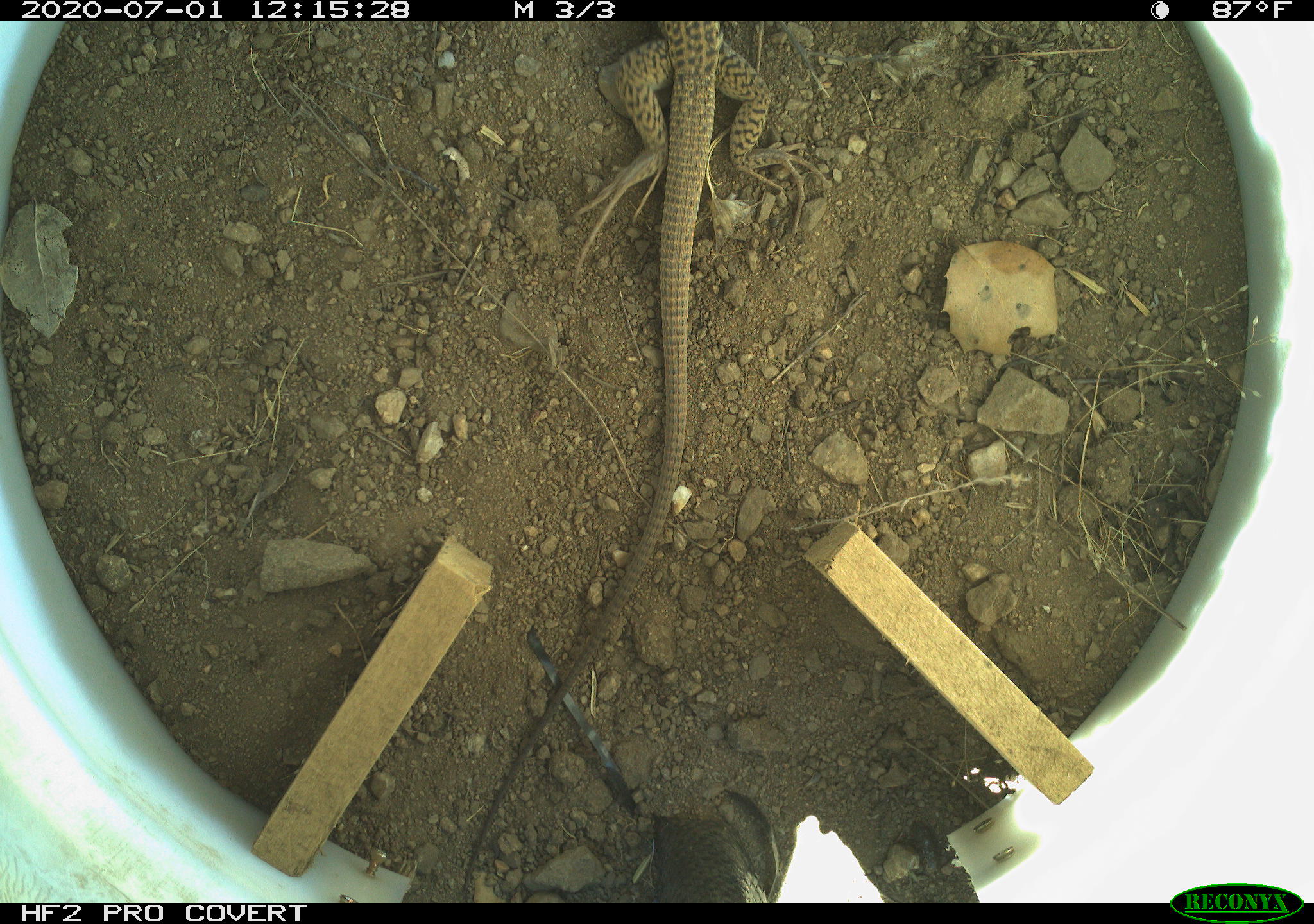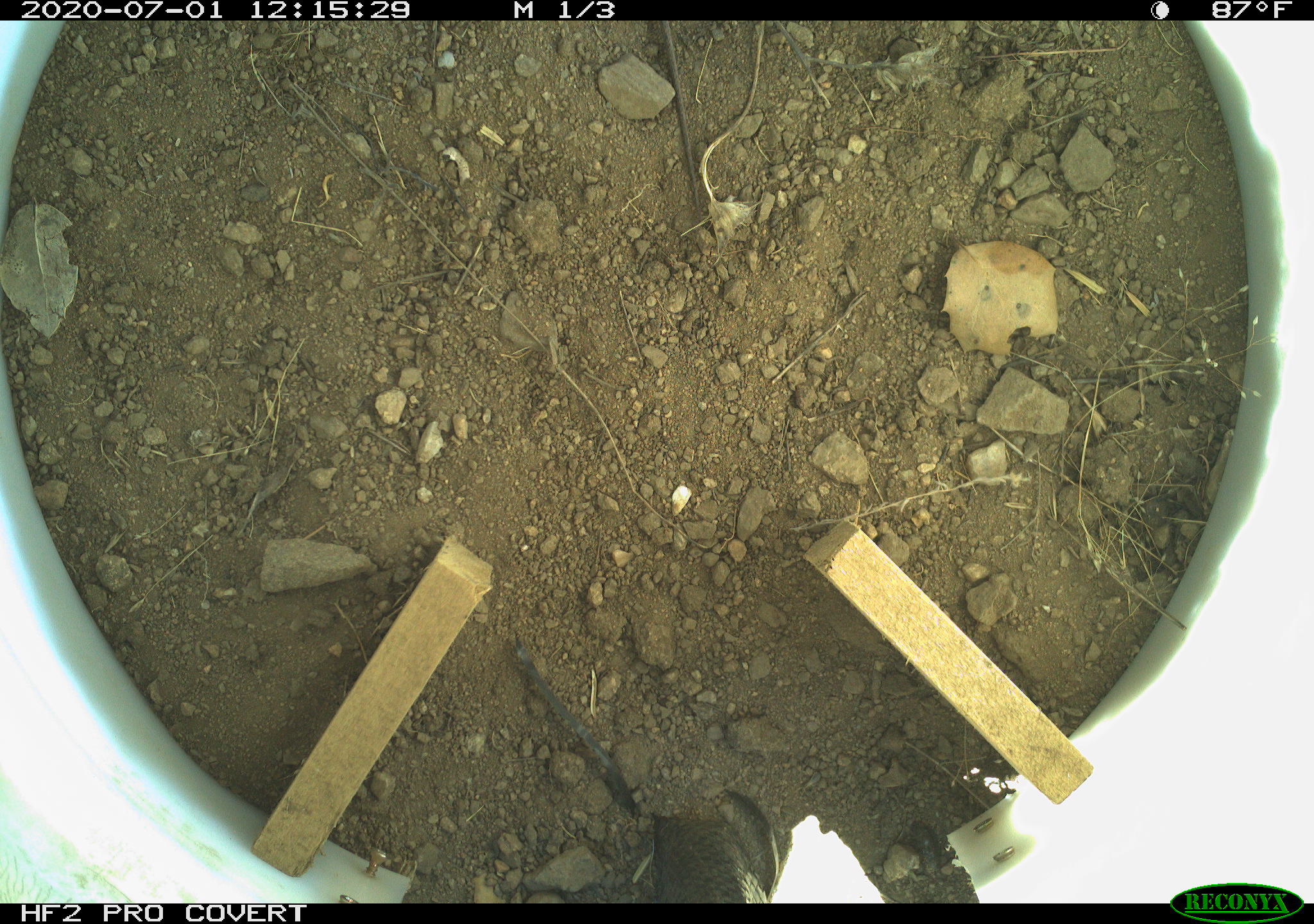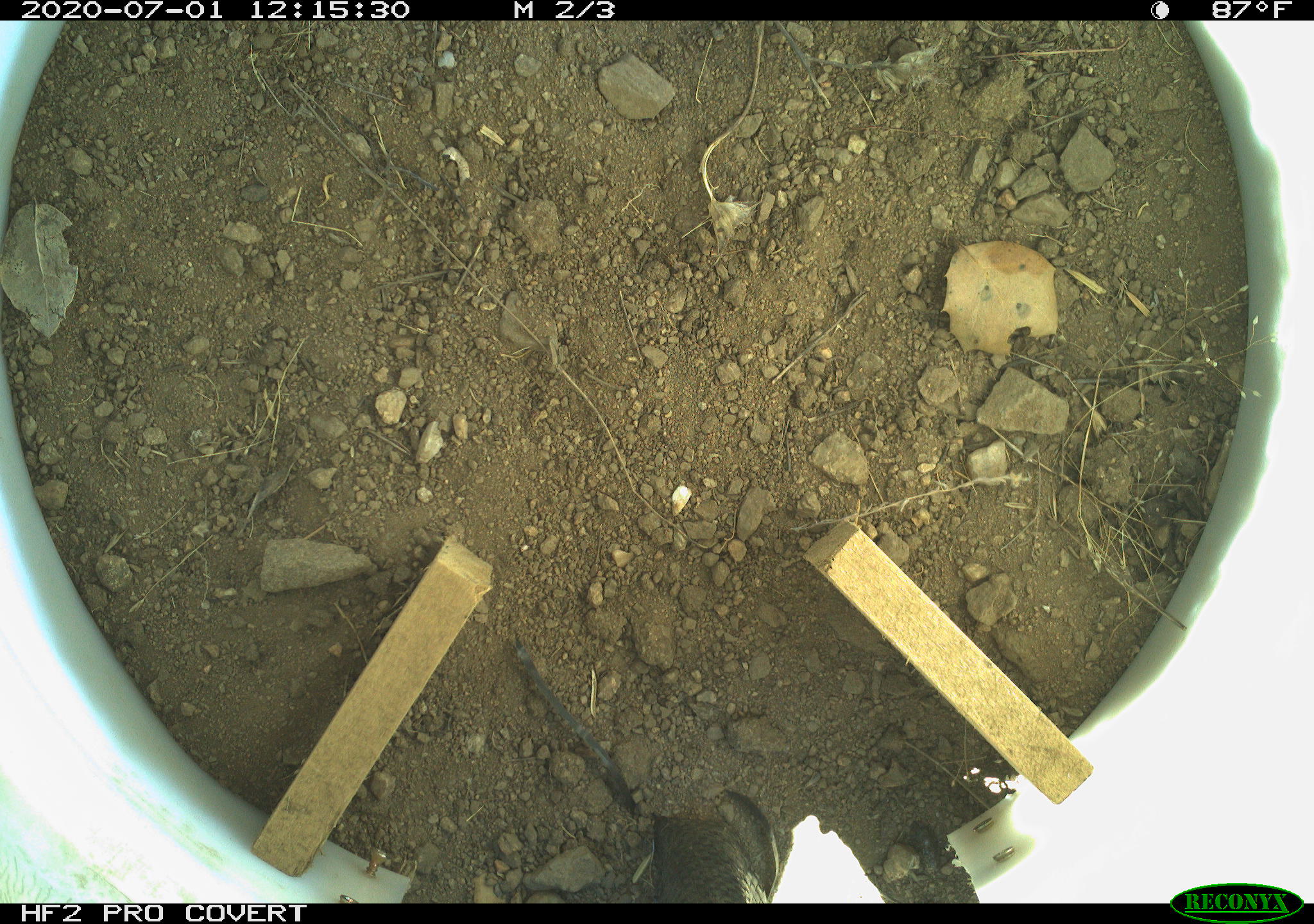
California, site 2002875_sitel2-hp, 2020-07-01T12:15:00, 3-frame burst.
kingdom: Animalia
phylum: Chordata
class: Reptilia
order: Squamata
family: Teiidae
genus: Aspidoscelis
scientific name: Aspidoscelis tigris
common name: western whiptail